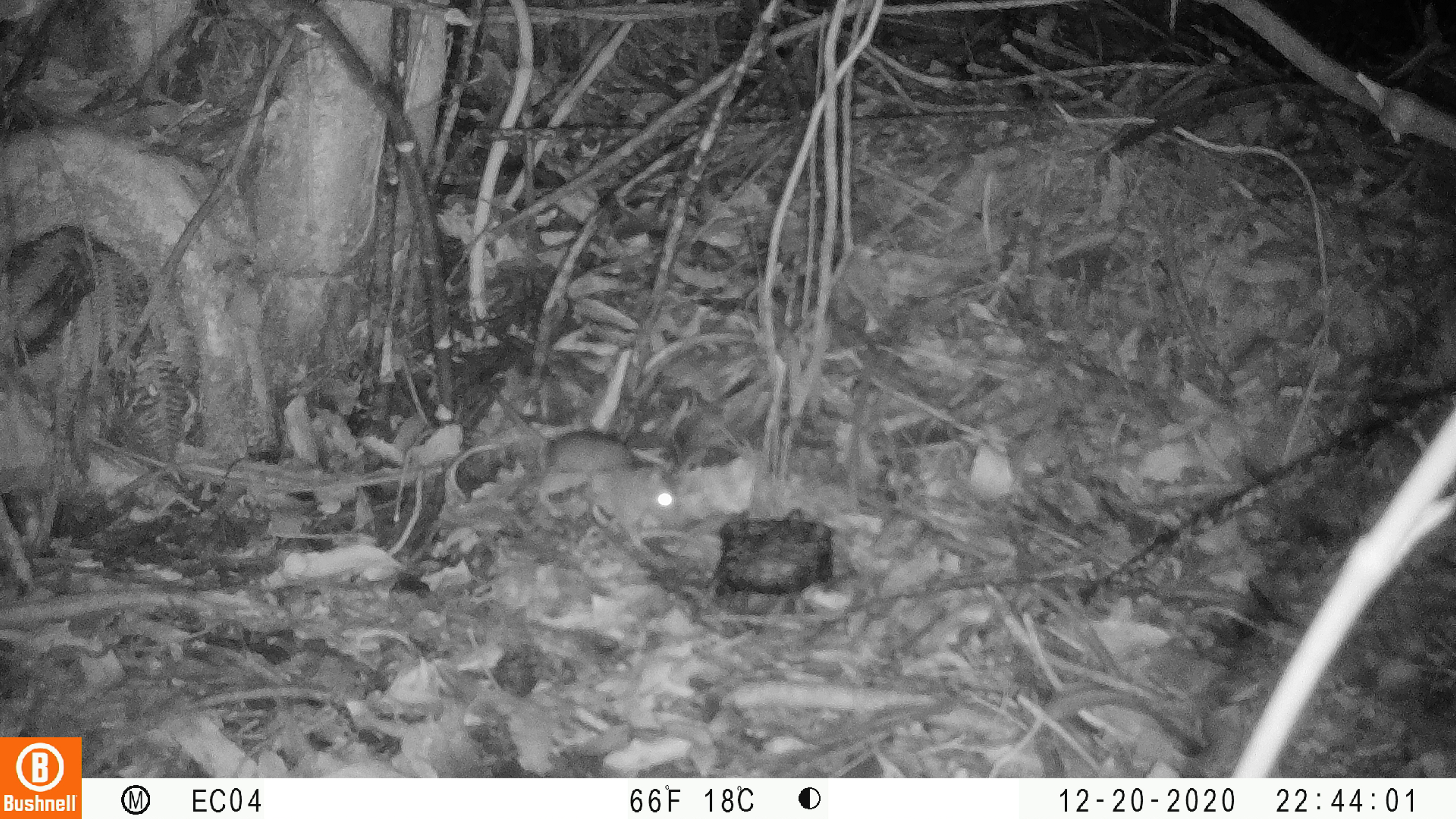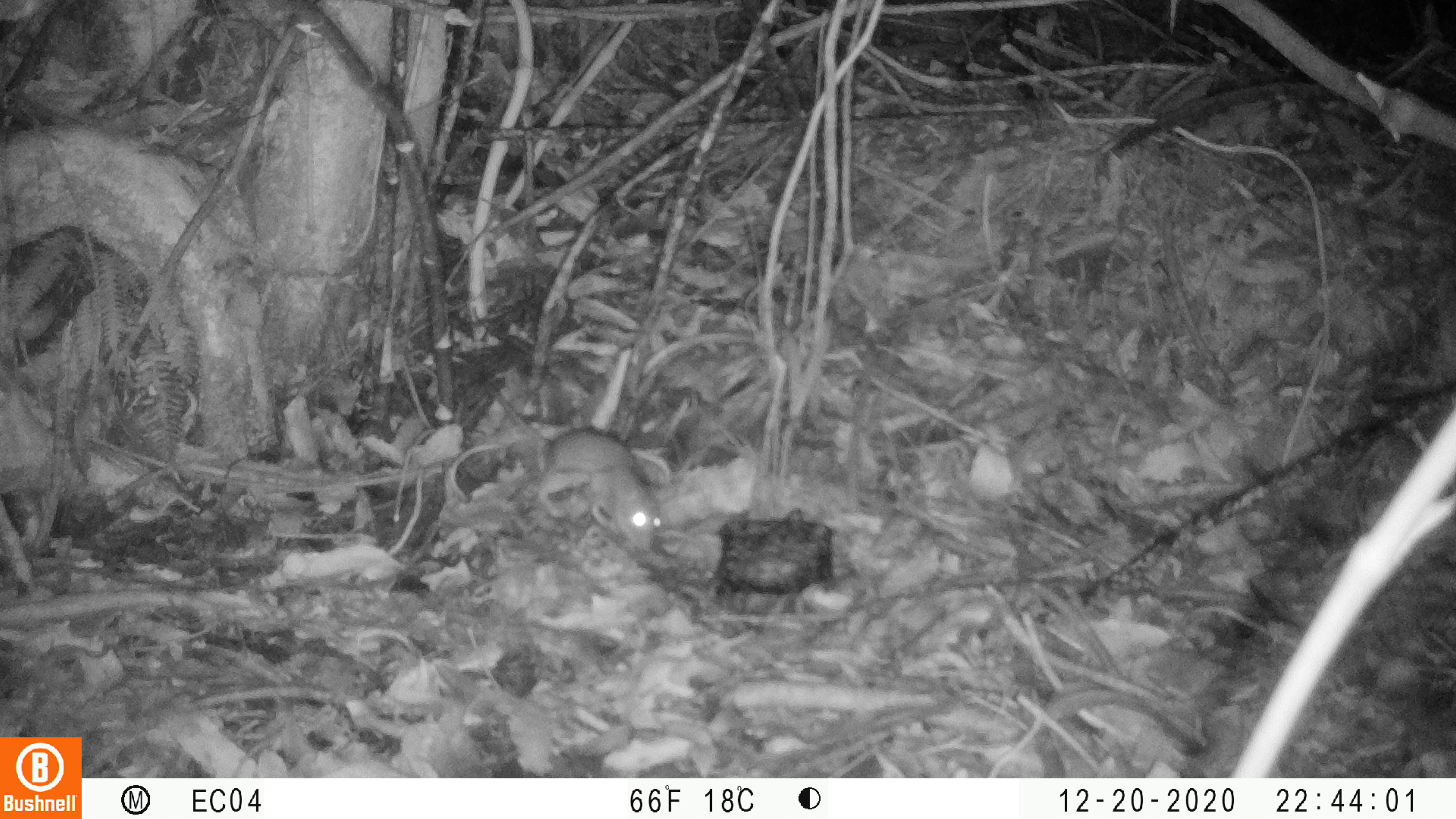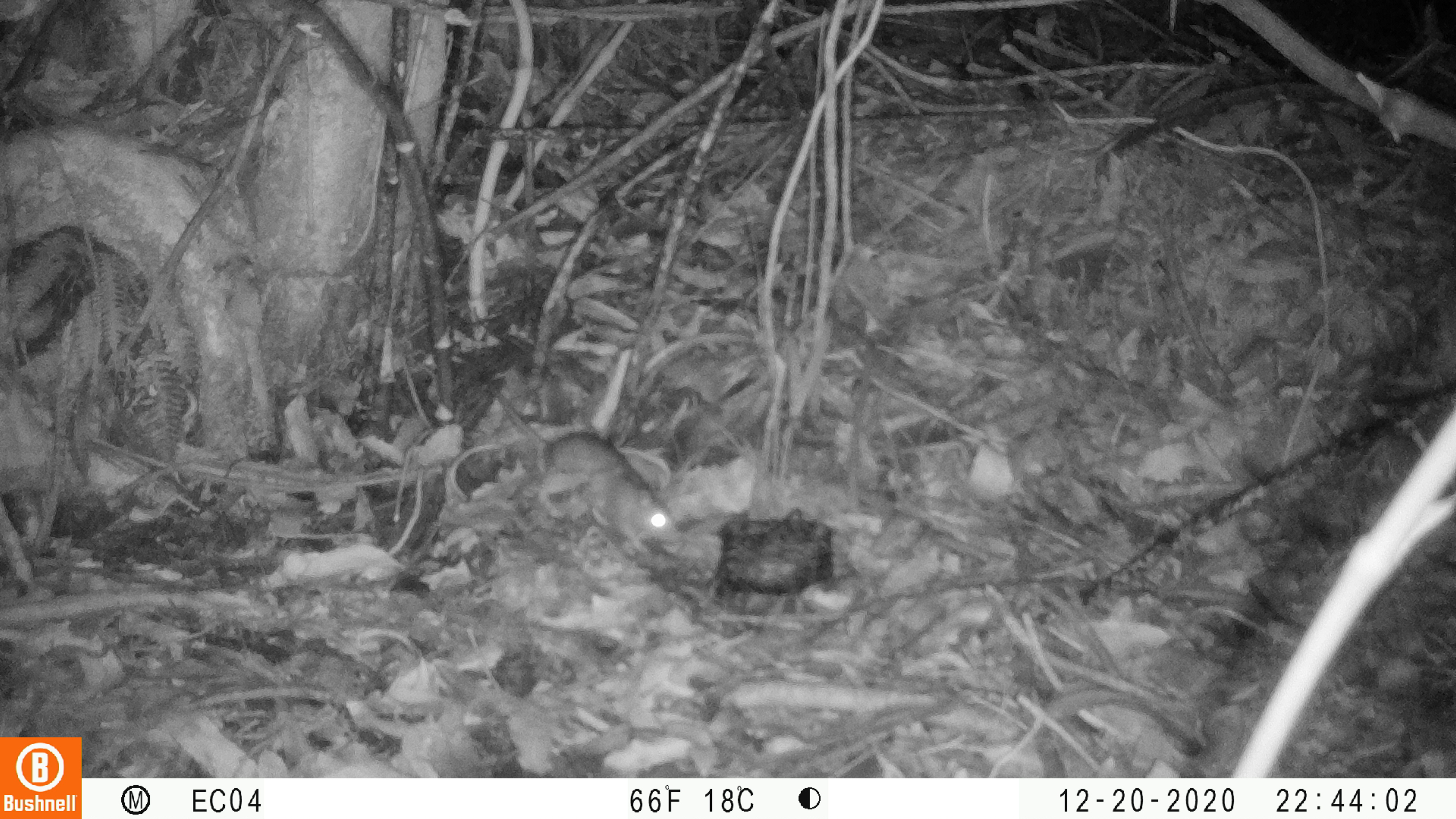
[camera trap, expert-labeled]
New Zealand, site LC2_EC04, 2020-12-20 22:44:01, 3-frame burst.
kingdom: Animalia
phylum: Chordata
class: Mammalia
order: Rodentia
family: Muridae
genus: Rattus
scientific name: Rattus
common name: rat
Rat (Rattus).